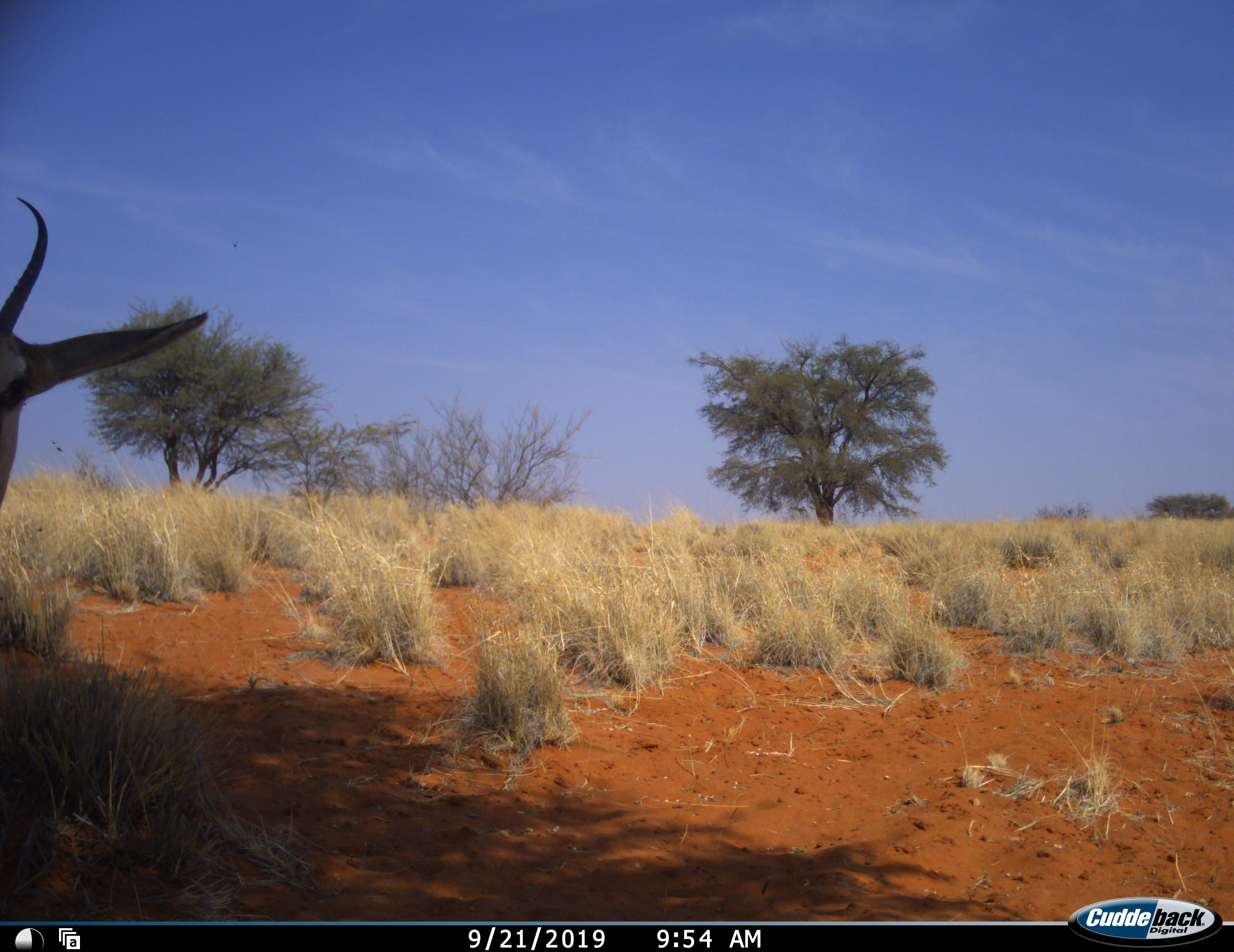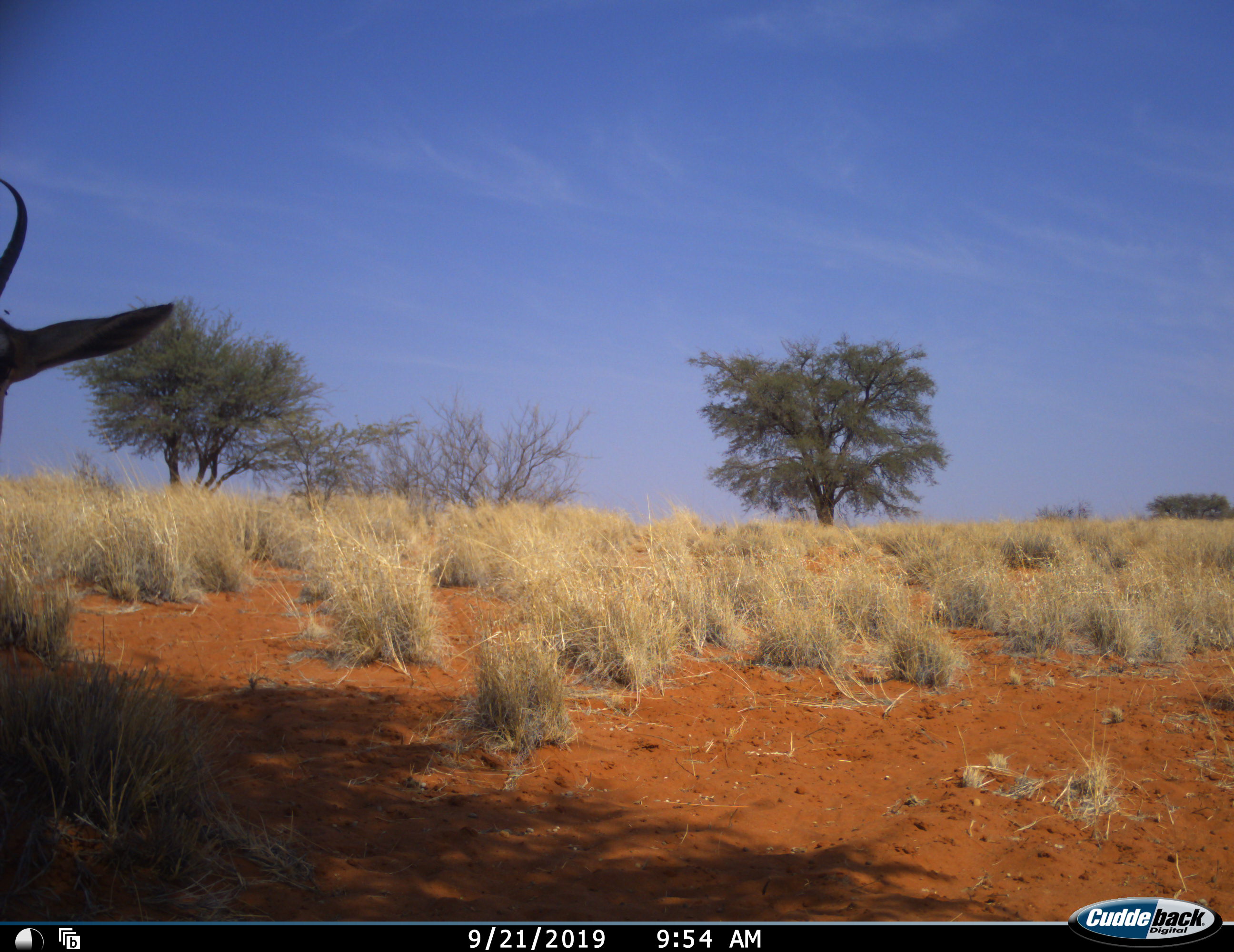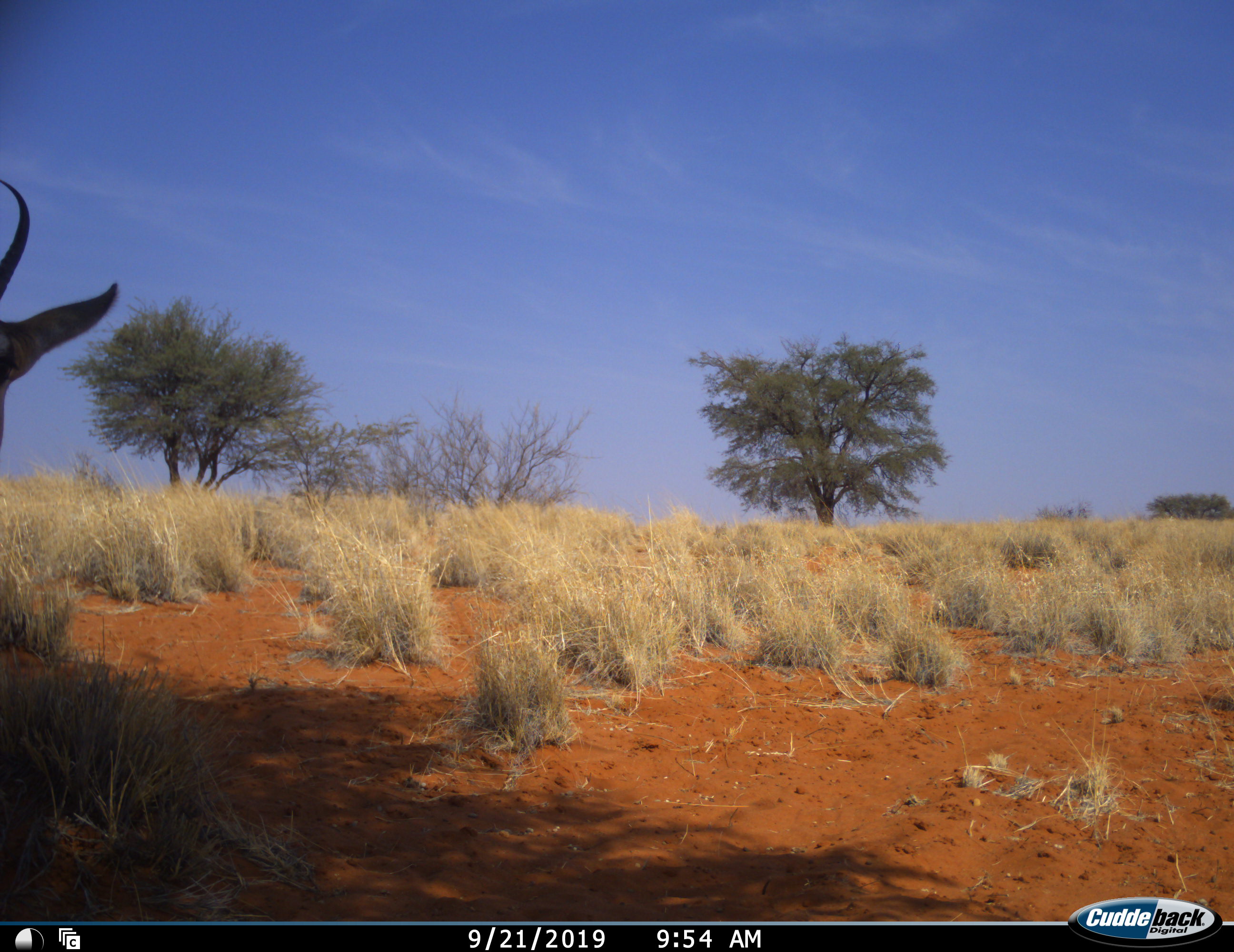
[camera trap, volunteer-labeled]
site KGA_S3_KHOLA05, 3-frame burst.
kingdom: Animalia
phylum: Chordata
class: Mammalia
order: Artiodactyla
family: Bovidae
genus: Antidorcas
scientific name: Antidorcas marsupialis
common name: springbok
Springbok (Antidorcas marsupialis), count 1. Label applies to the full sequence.